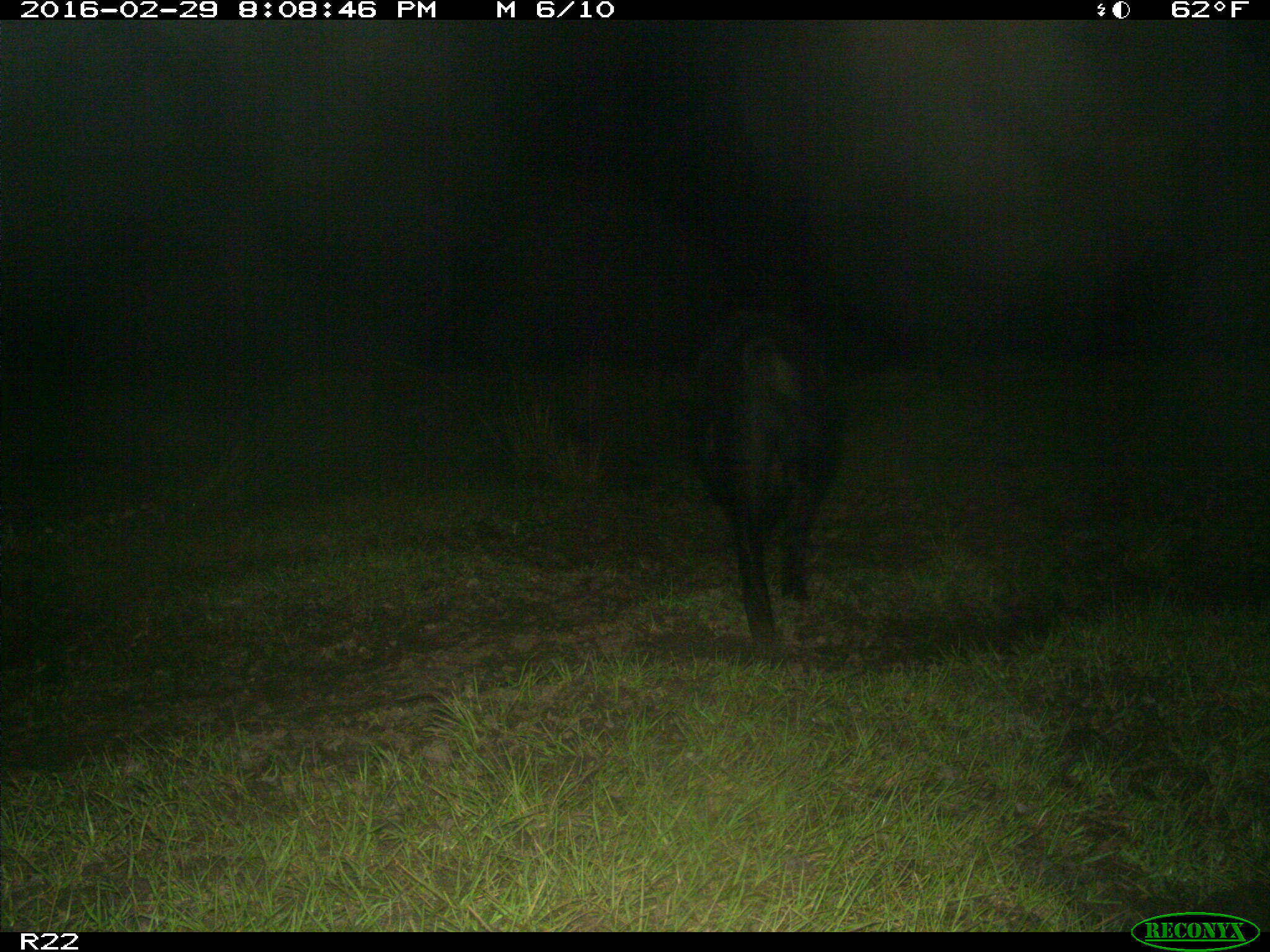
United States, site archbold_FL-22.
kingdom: Animalia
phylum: Chordata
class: Mammalia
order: Artiodactyla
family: Suidae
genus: Sus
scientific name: Sus scrofa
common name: wild boar